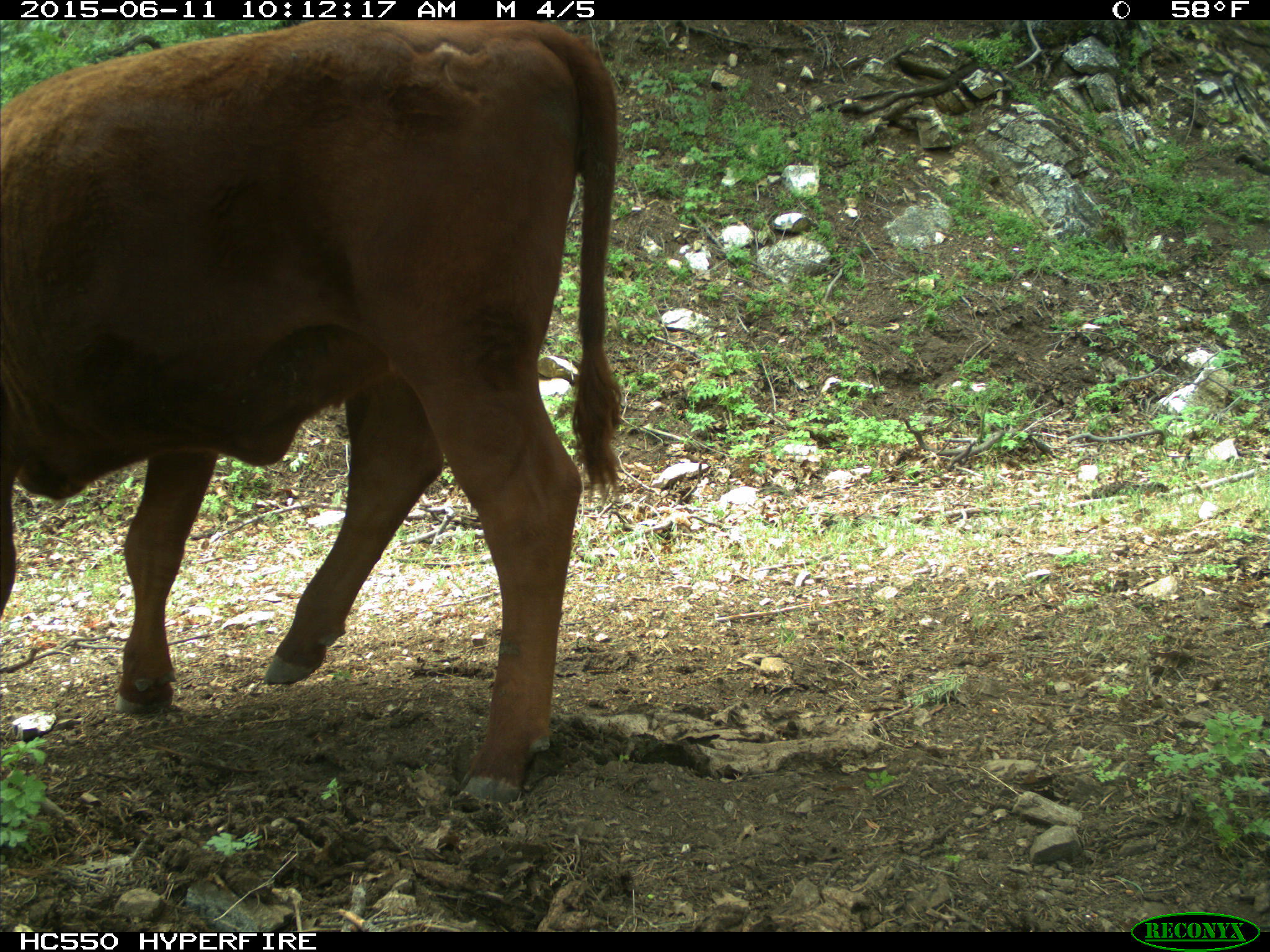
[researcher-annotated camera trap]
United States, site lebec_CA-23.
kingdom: Animalia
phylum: Chordata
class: Mammalia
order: Artiodactyla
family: Bovidae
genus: Bos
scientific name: Bos taurus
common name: domestic cow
Bos taurus (domestic cow).